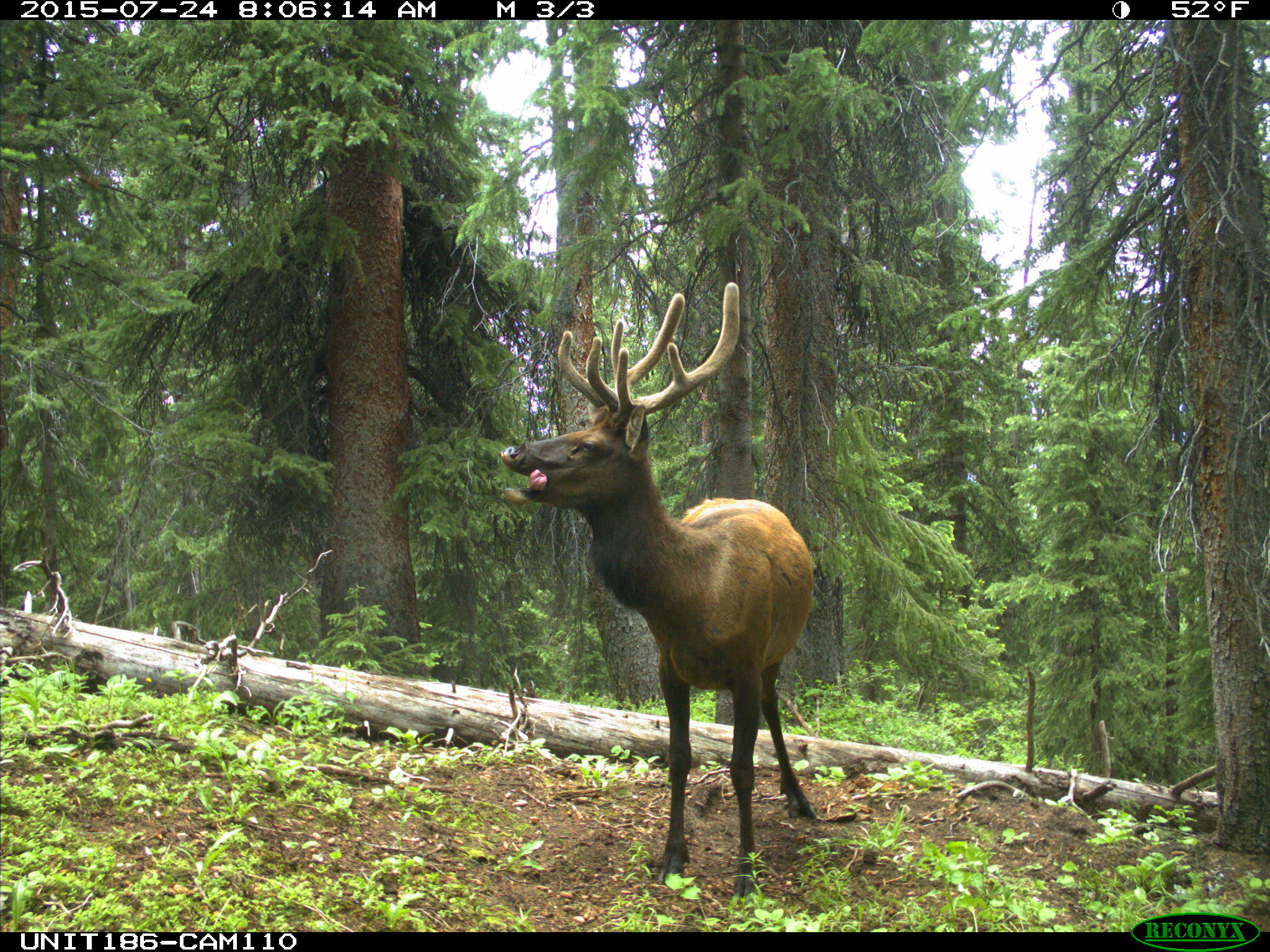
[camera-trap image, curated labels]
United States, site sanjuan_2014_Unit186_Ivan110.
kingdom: Animalia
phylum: Chordata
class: Mammalia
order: Artiodactyla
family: Cervidae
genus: Cervus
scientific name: Cervus elaphus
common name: red deer